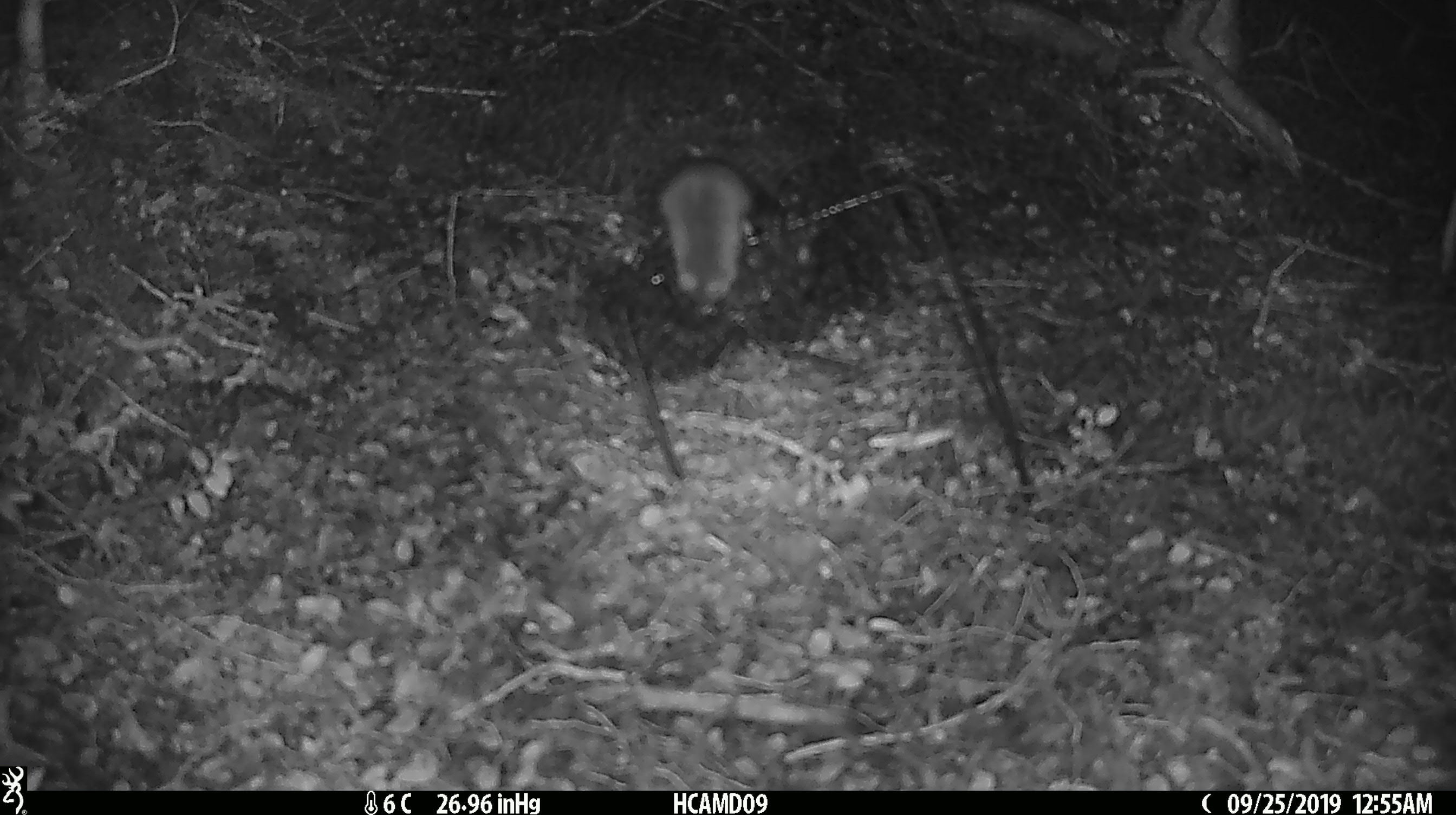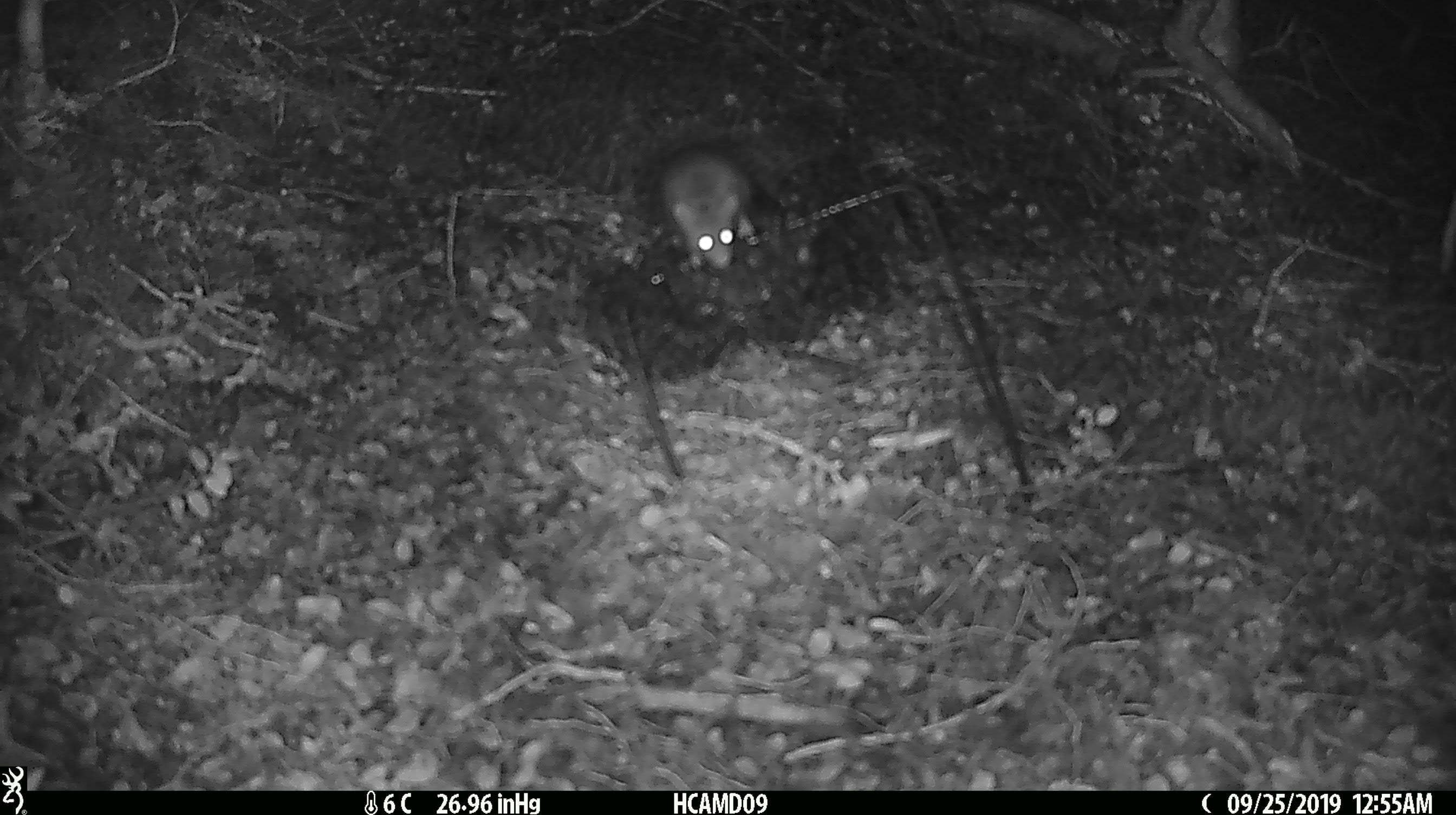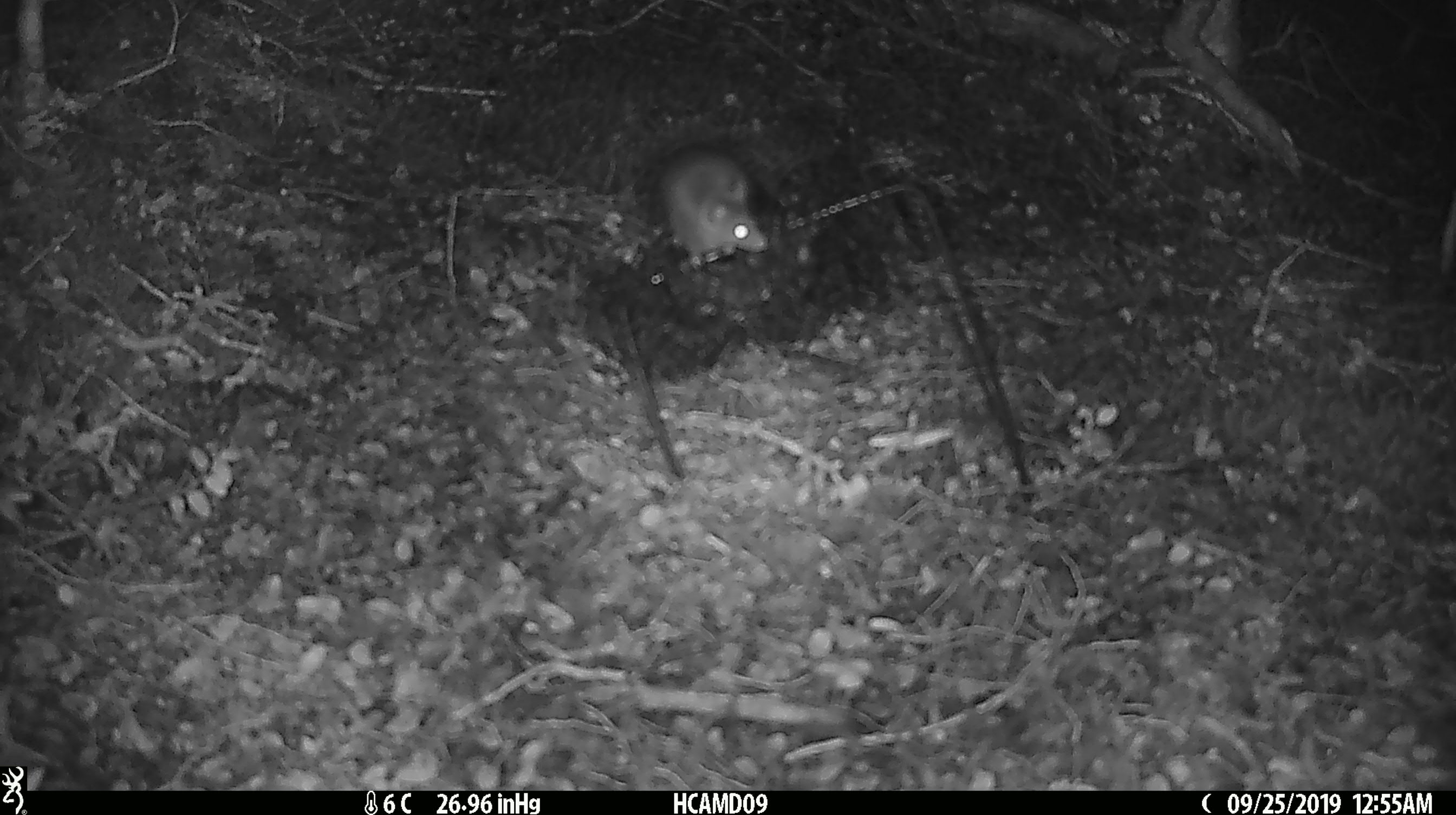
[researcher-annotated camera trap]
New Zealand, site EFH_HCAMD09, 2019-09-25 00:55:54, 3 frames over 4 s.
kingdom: Animalia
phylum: Chordata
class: Mammalia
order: Rodentia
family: Muridae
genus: Mus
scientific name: Mus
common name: mouse